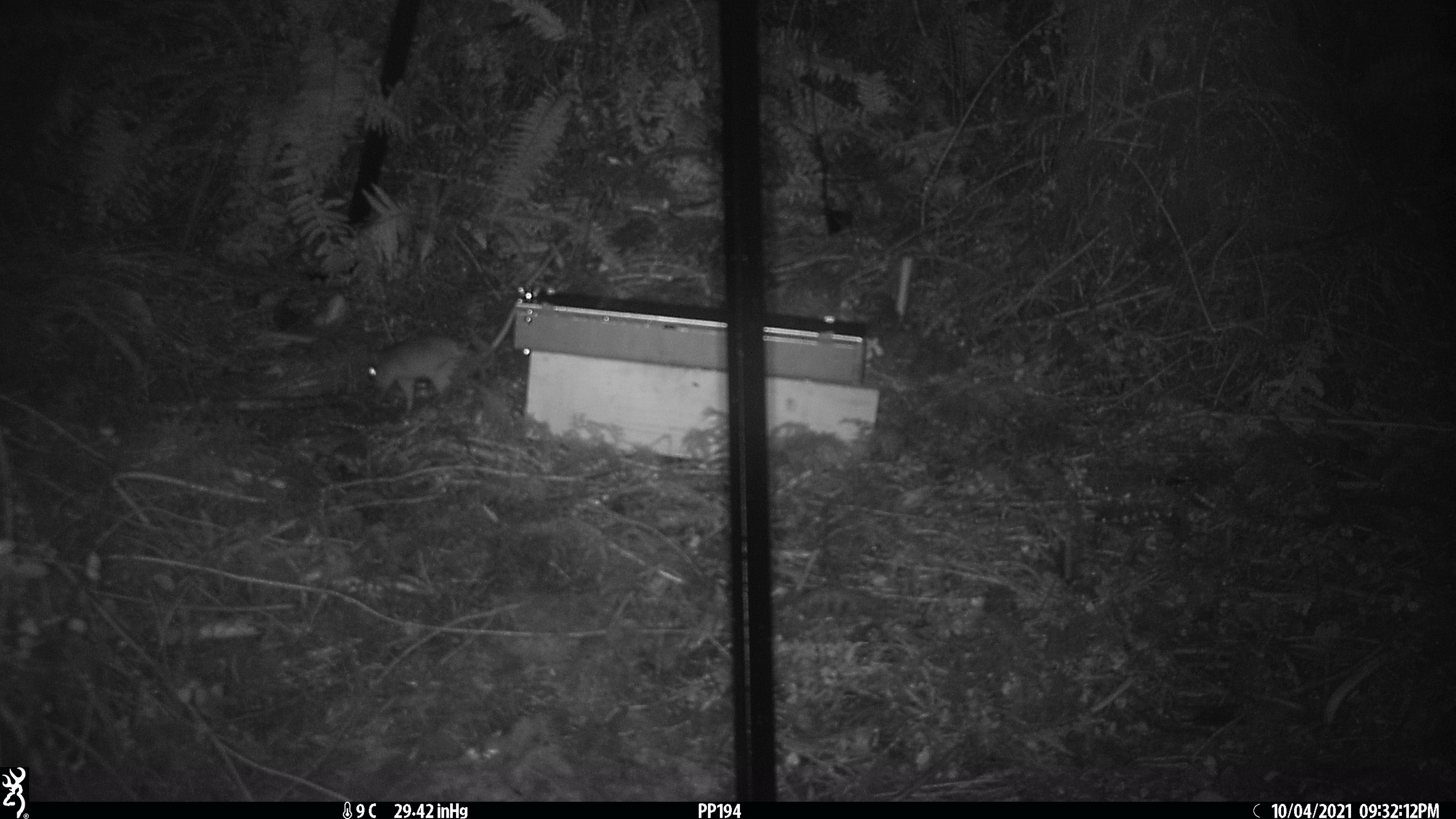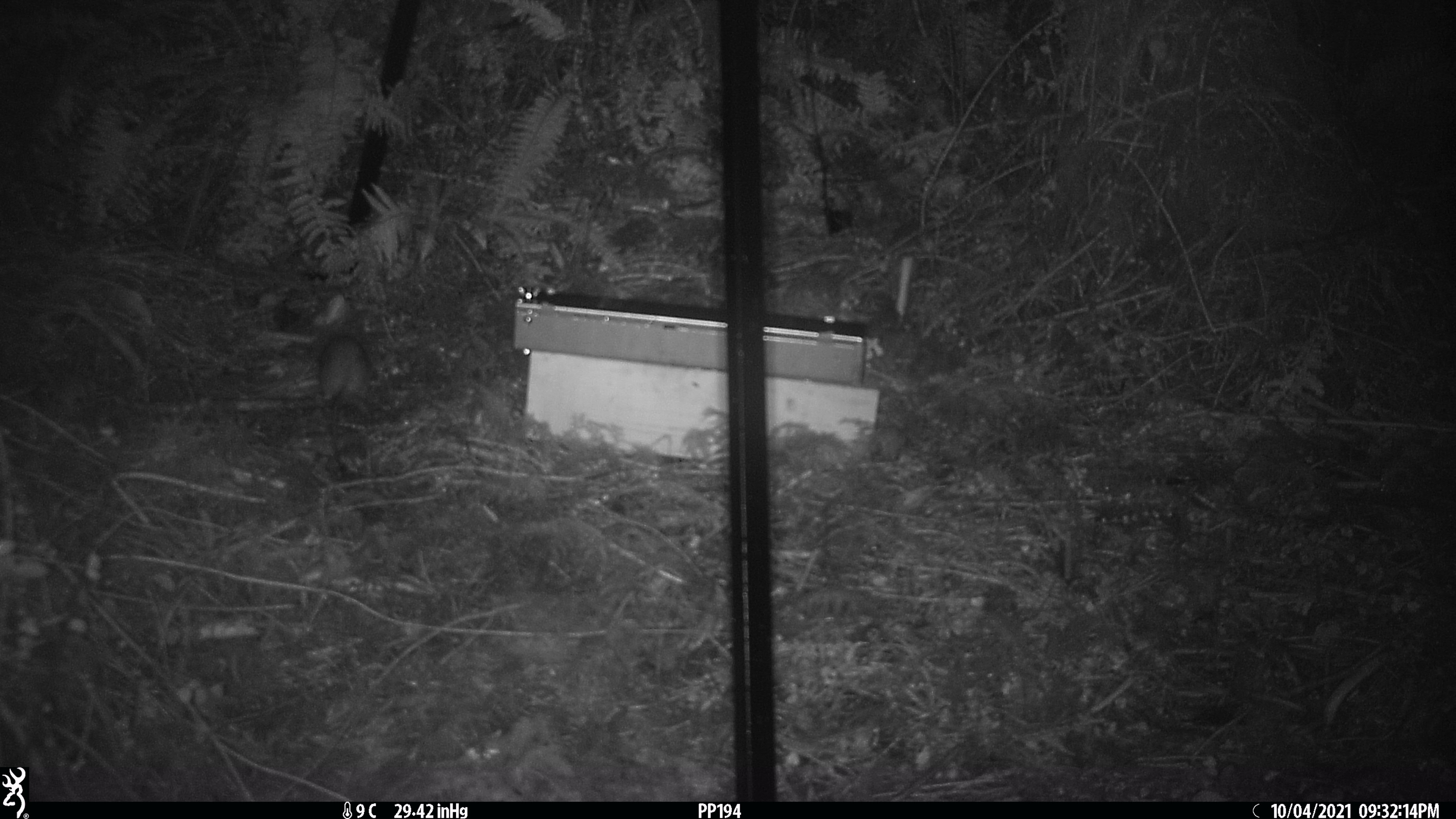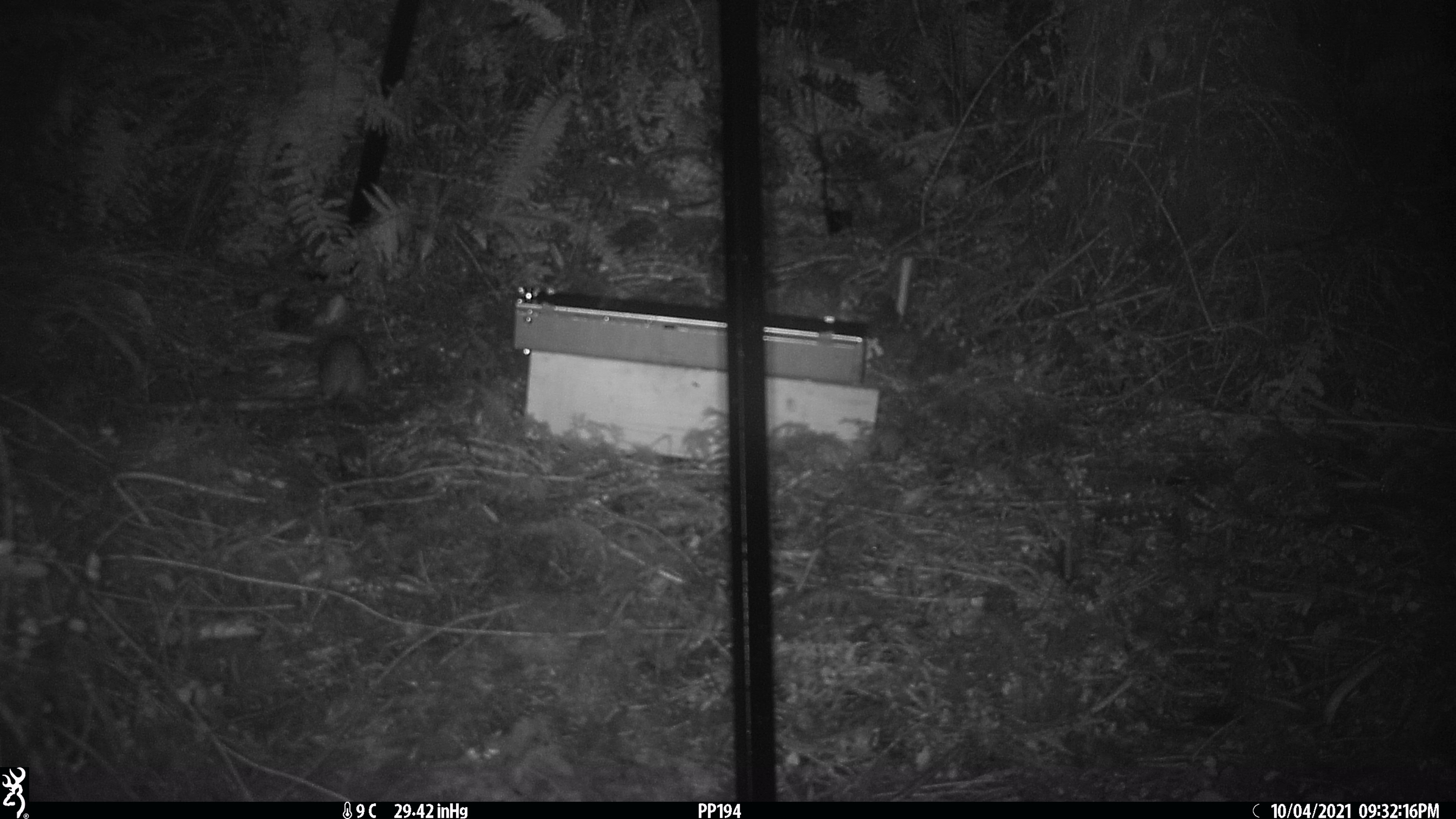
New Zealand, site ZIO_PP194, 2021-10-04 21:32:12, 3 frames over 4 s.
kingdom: Animalia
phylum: Chordata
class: Mammalia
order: Rodentia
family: Muridae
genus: Rattus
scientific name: Rattus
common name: rat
Rat (Rattus).